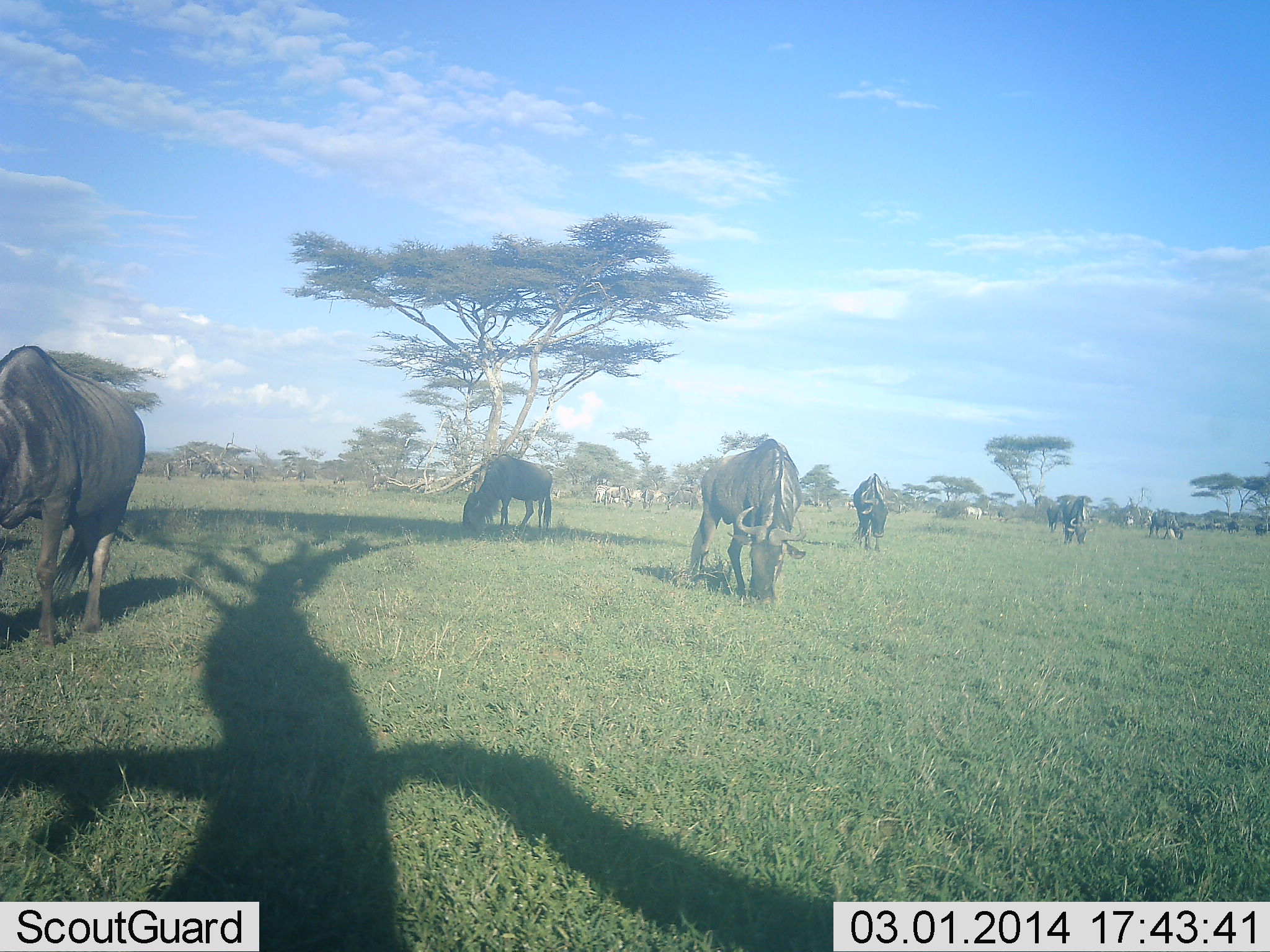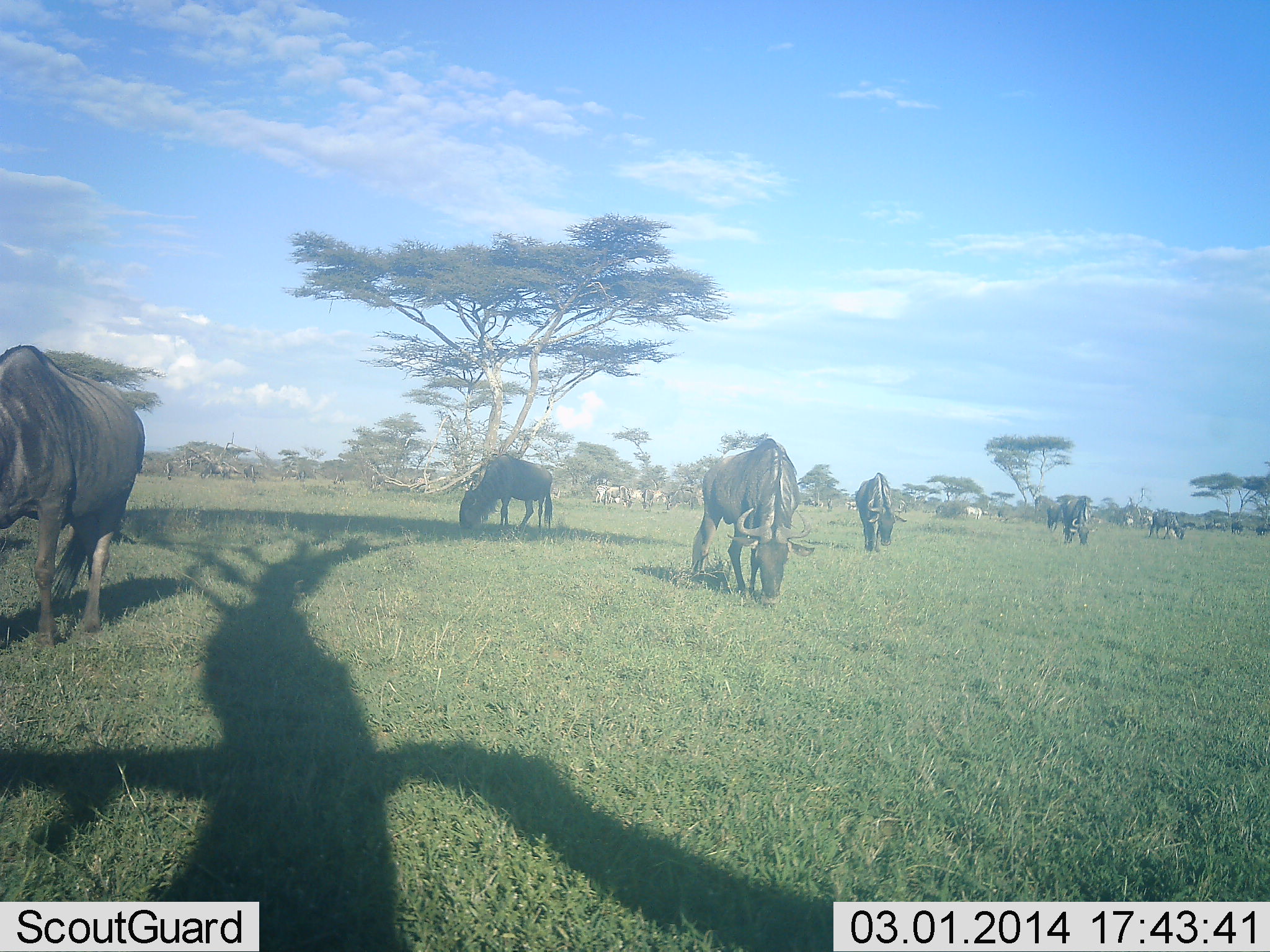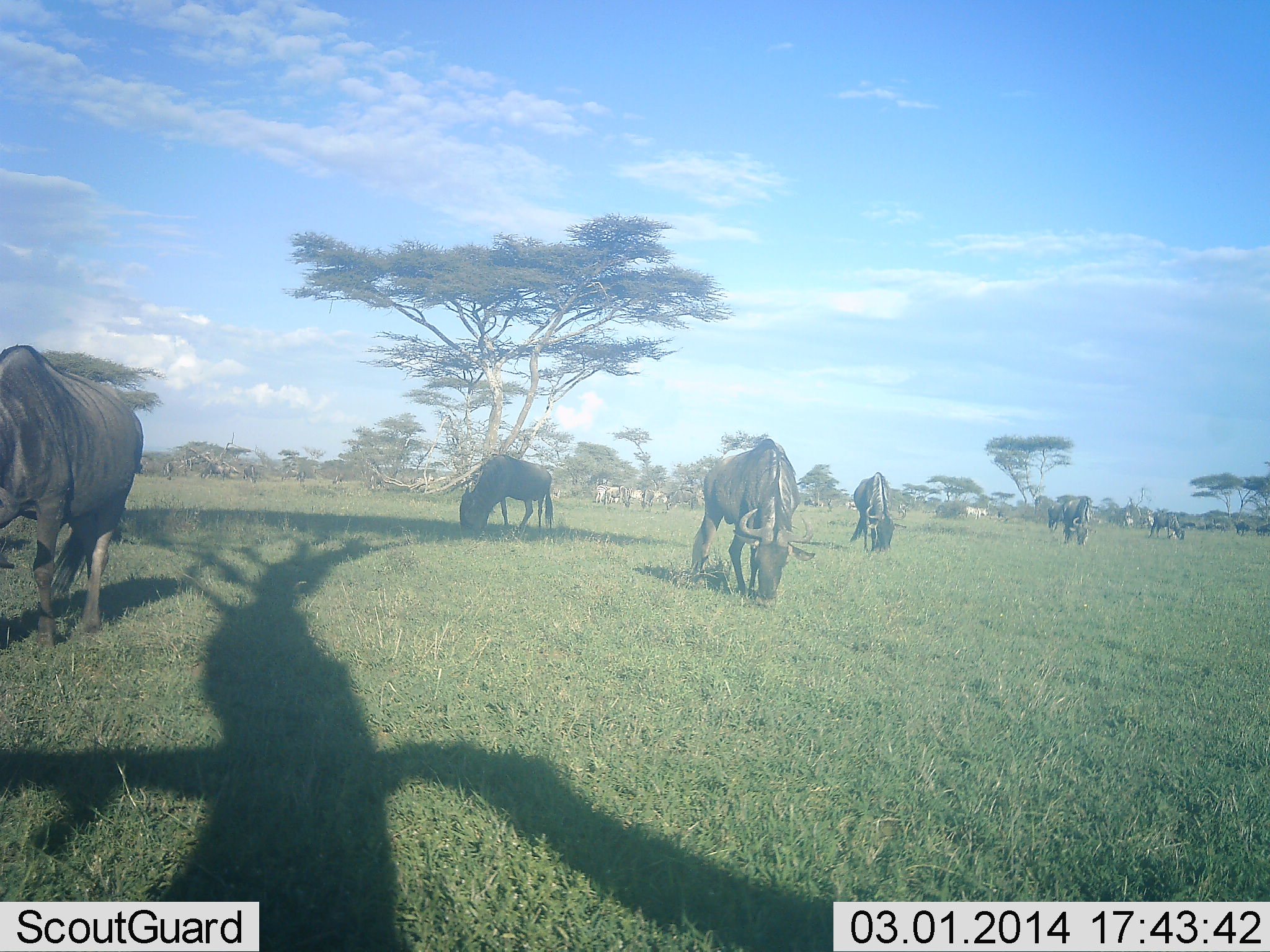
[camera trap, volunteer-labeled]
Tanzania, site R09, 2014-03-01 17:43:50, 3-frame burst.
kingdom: Animalia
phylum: Chordata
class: Mammalia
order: Artiodactyla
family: Bovidae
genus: Connochaetes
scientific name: Connochaetes taurinus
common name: blue wildebeest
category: wildebeest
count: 8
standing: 29%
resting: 7%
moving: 21%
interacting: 0%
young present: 0%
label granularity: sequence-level